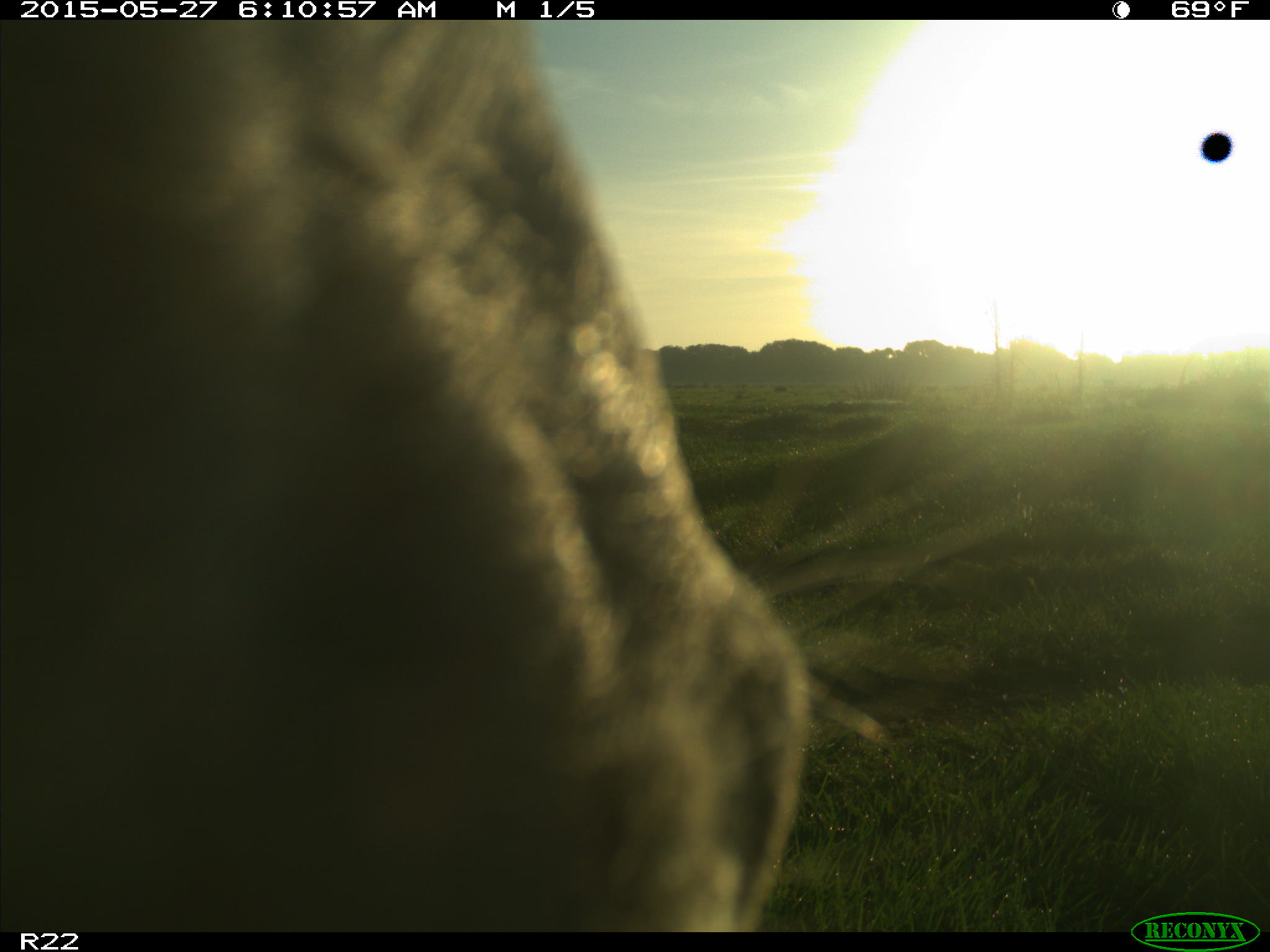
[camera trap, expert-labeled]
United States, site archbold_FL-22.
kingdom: Animalia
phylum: Chordata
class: Mammalia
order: Artiodactyla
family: Bovidae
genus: Bos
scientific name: Bos taurus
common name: domestic cow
Bos taurus (domestic cow).